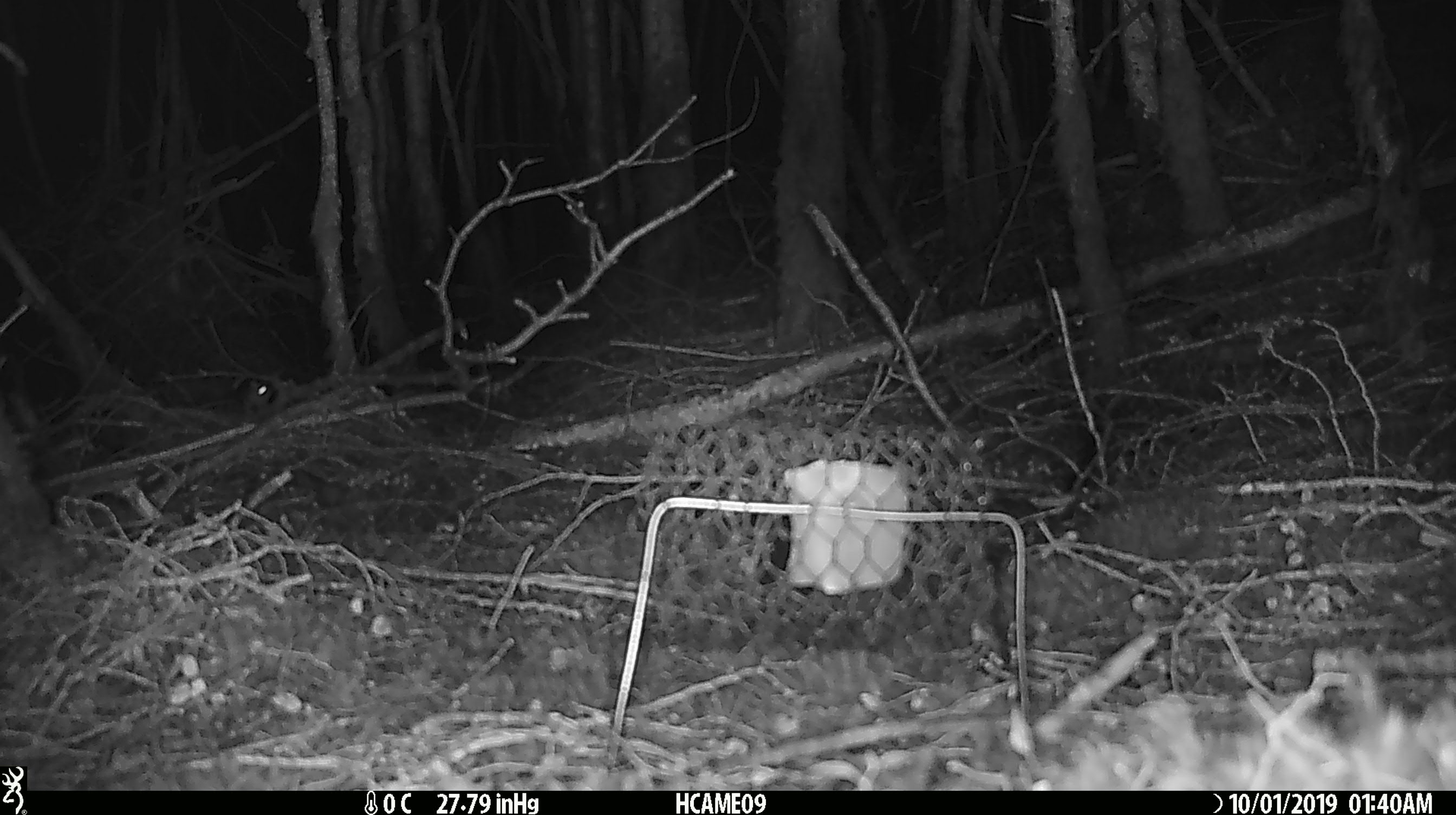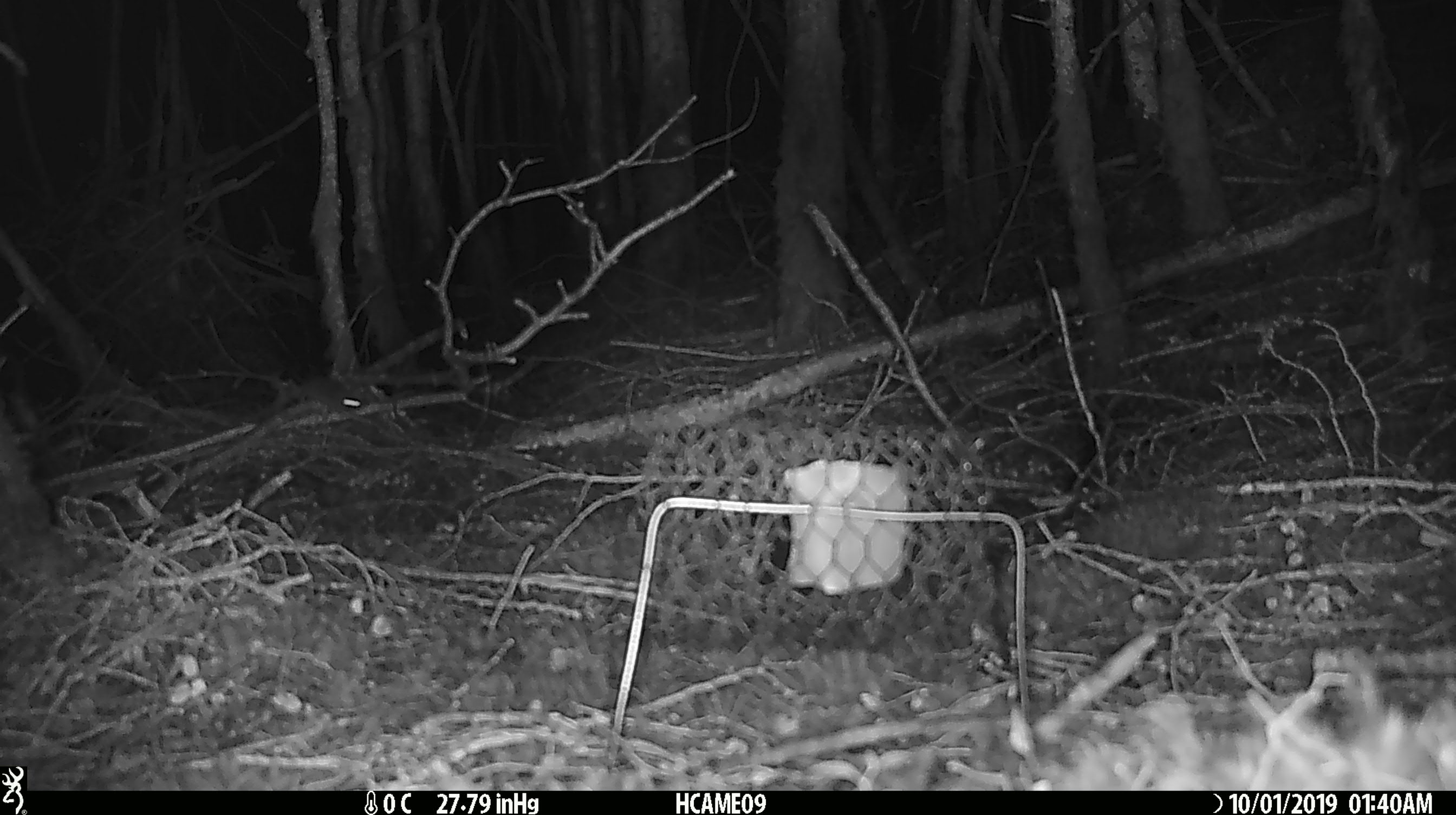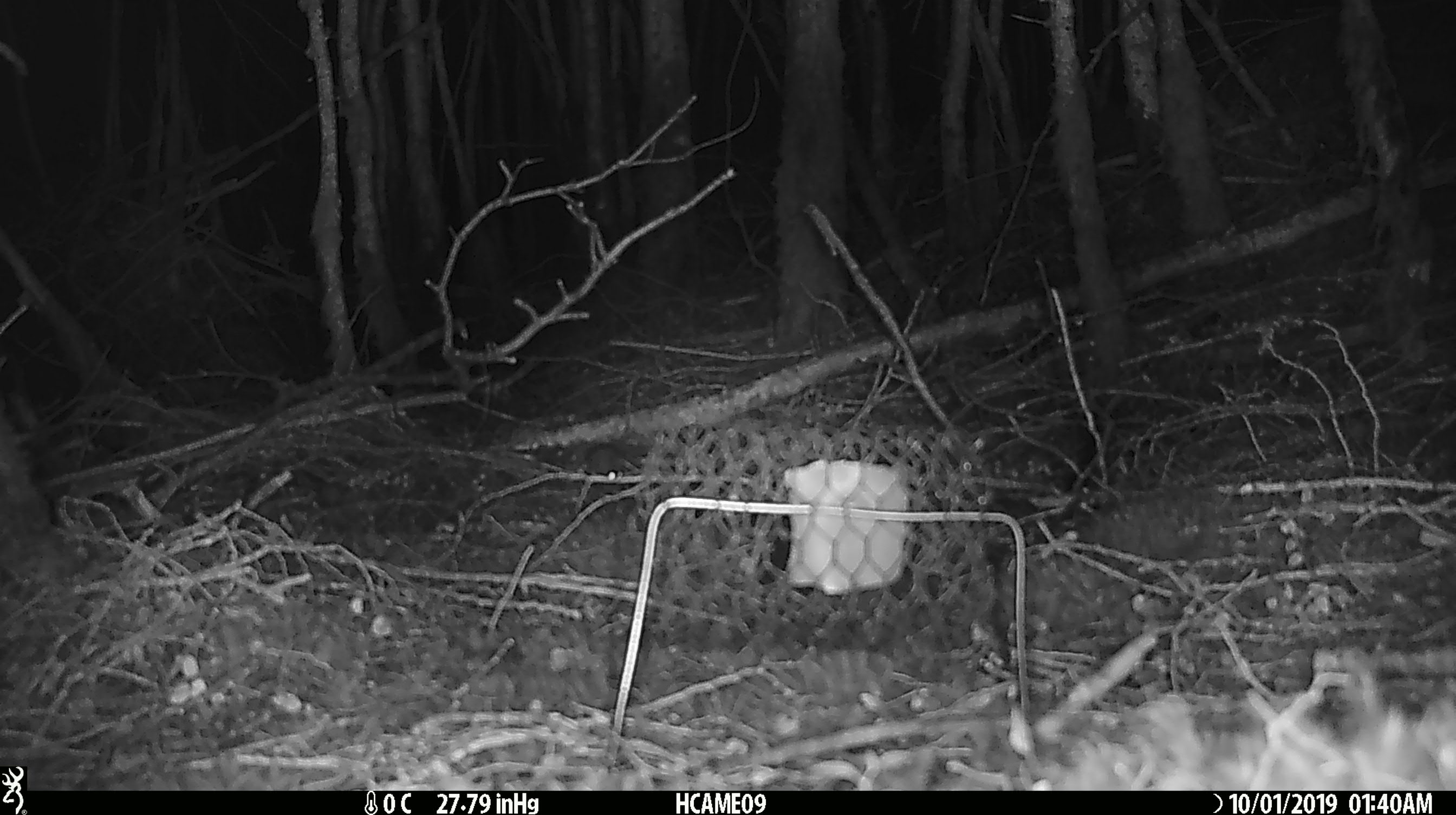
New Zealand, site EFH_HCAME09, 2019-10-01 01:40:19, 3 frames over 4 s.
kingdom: Animalia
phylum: Chordata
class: Mammalia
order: Rodentia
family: Muridae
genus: Mus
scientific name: Mus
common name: mouse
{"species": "mouse (Mus)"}